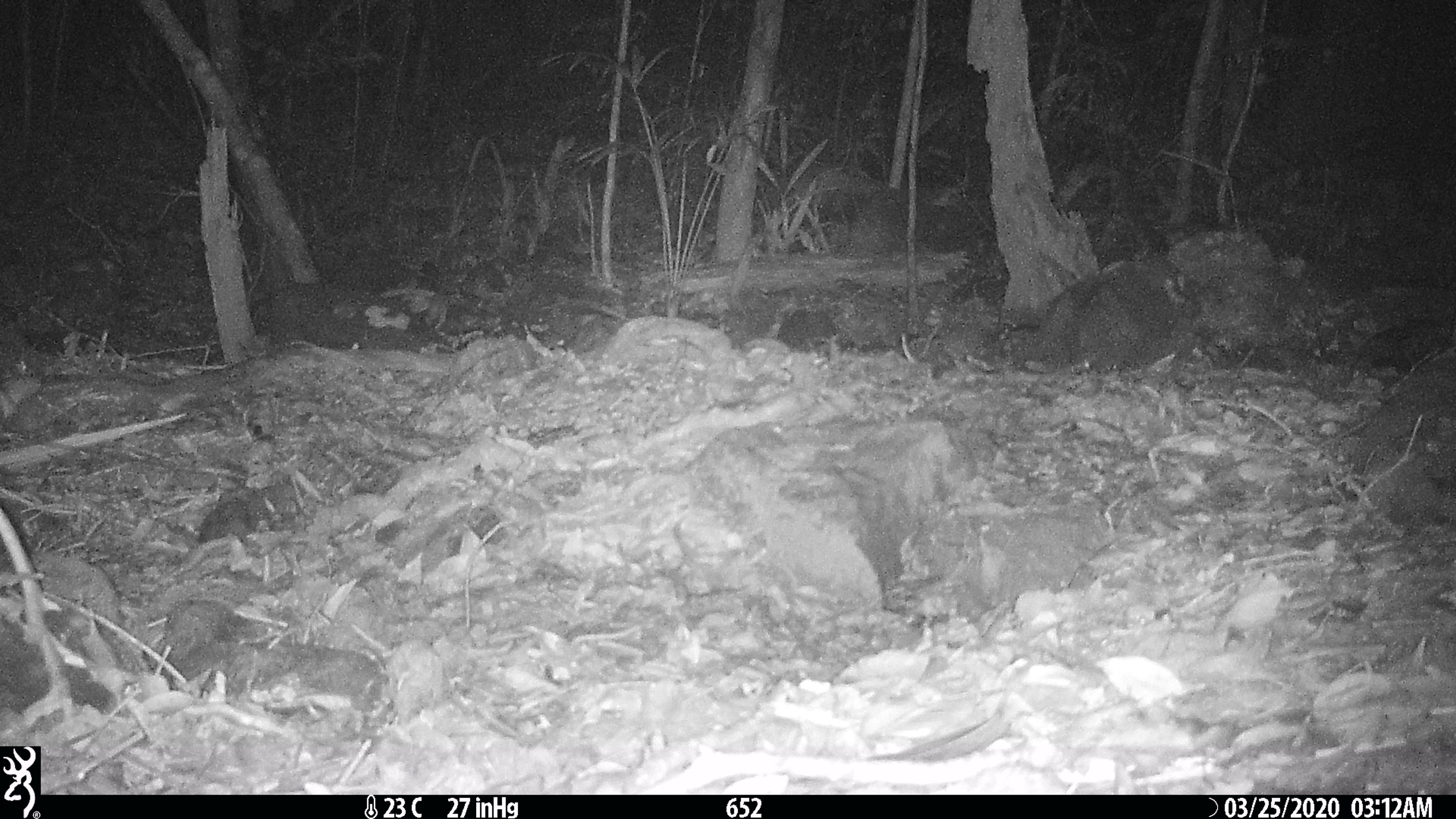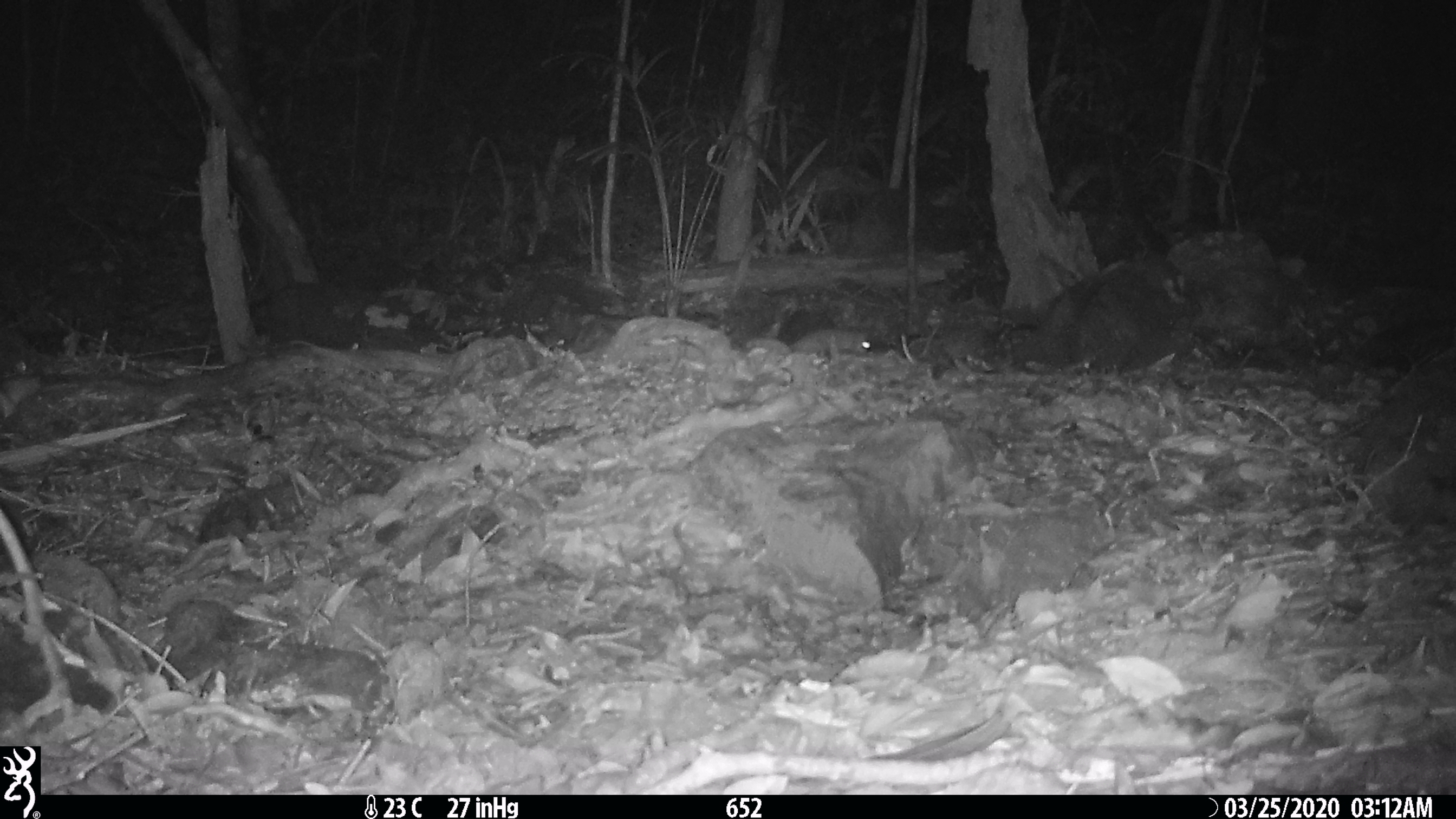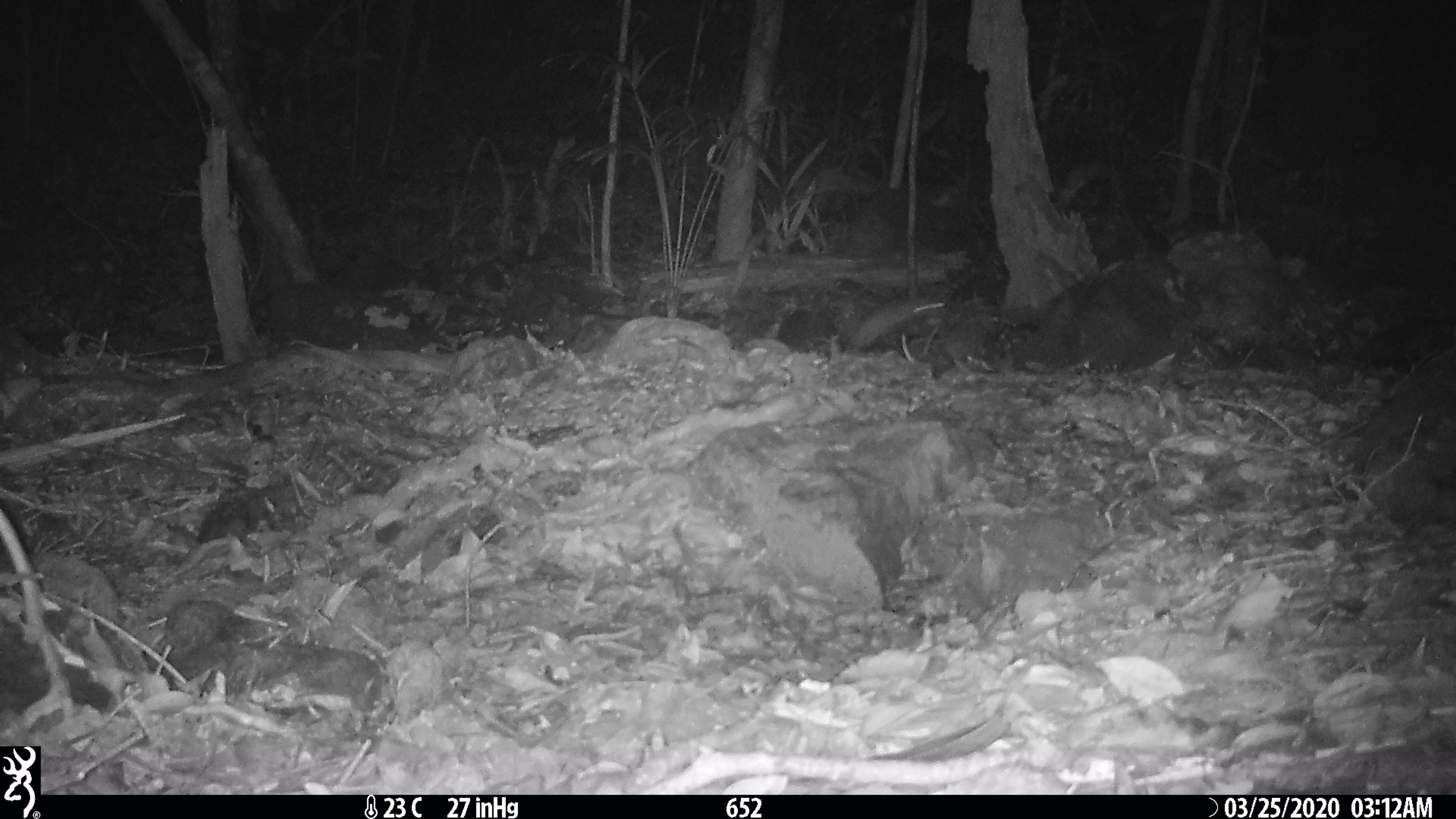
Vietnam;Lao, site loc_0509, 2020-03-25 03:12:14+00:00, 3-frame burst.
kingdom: Animalia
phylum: Chordata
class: Mammalia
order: Rodentia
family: Muridae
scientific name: Muridae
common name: old-world mice and rats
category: unidentified murid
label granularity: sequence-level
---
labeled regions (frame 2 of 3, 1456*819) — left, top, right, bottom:
unidentified murid: 794, 327, 871, 365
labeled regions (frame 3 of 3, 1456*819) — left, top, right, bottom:
unidentified murid: 849, 297, 946, 347